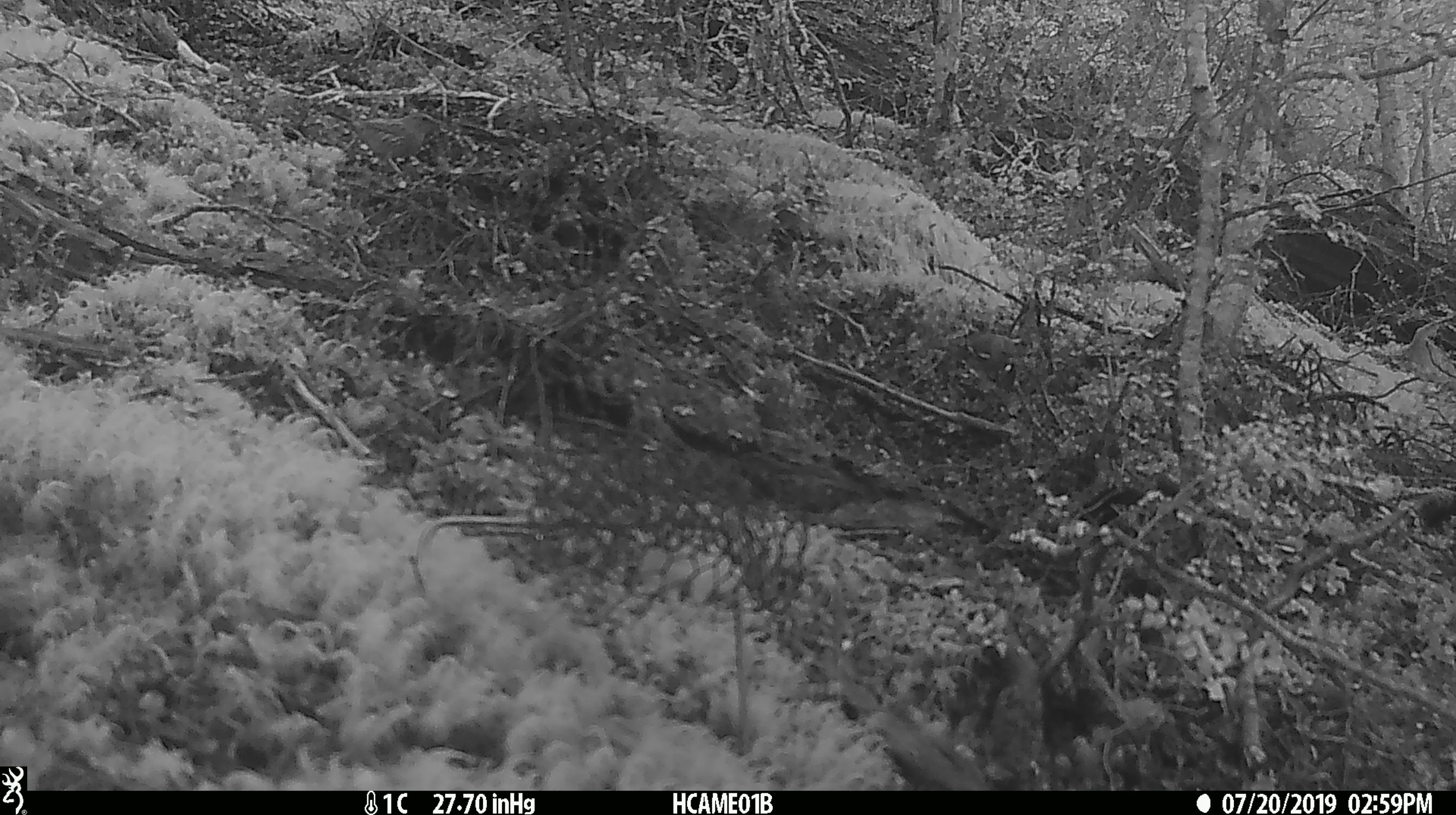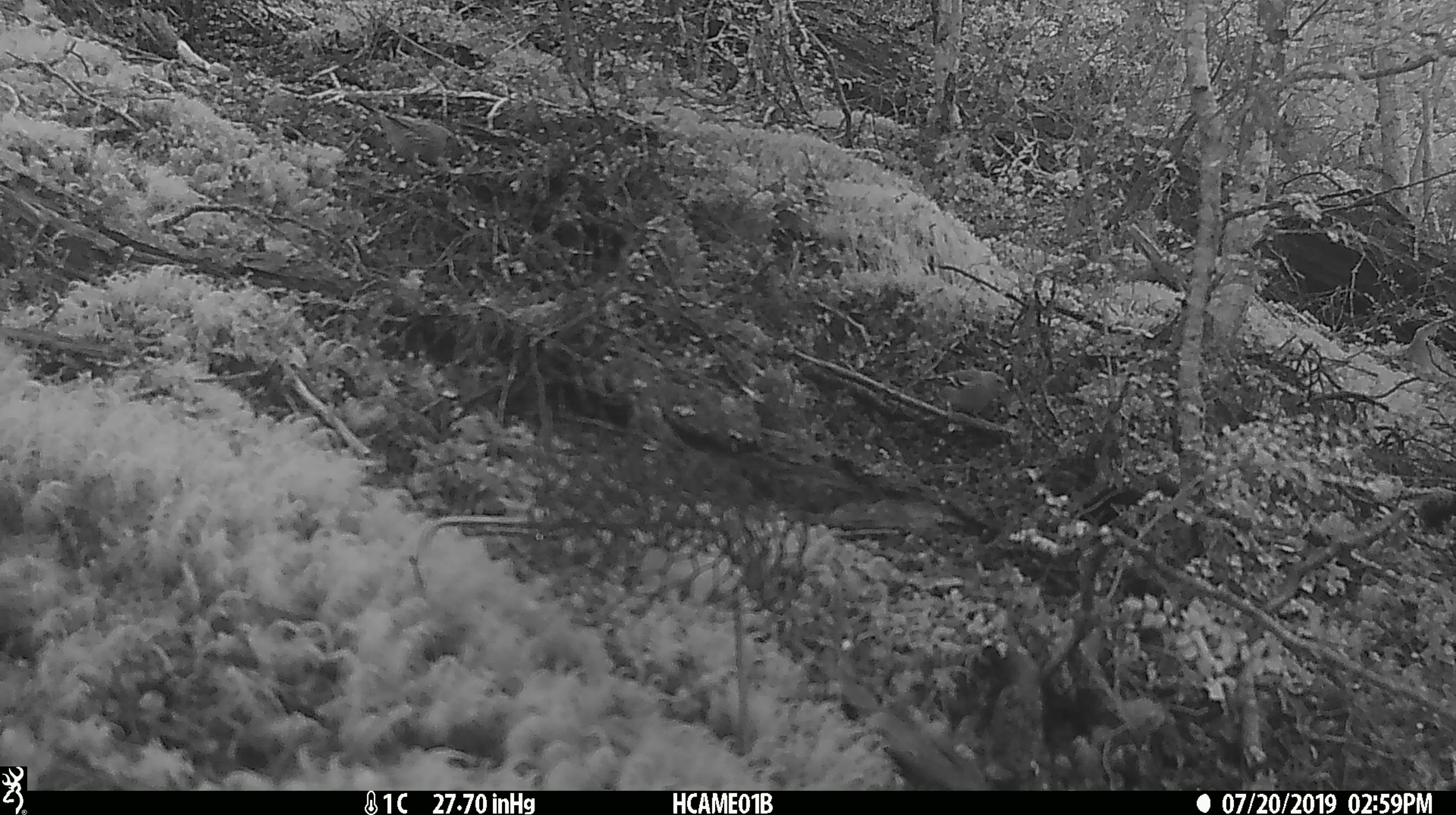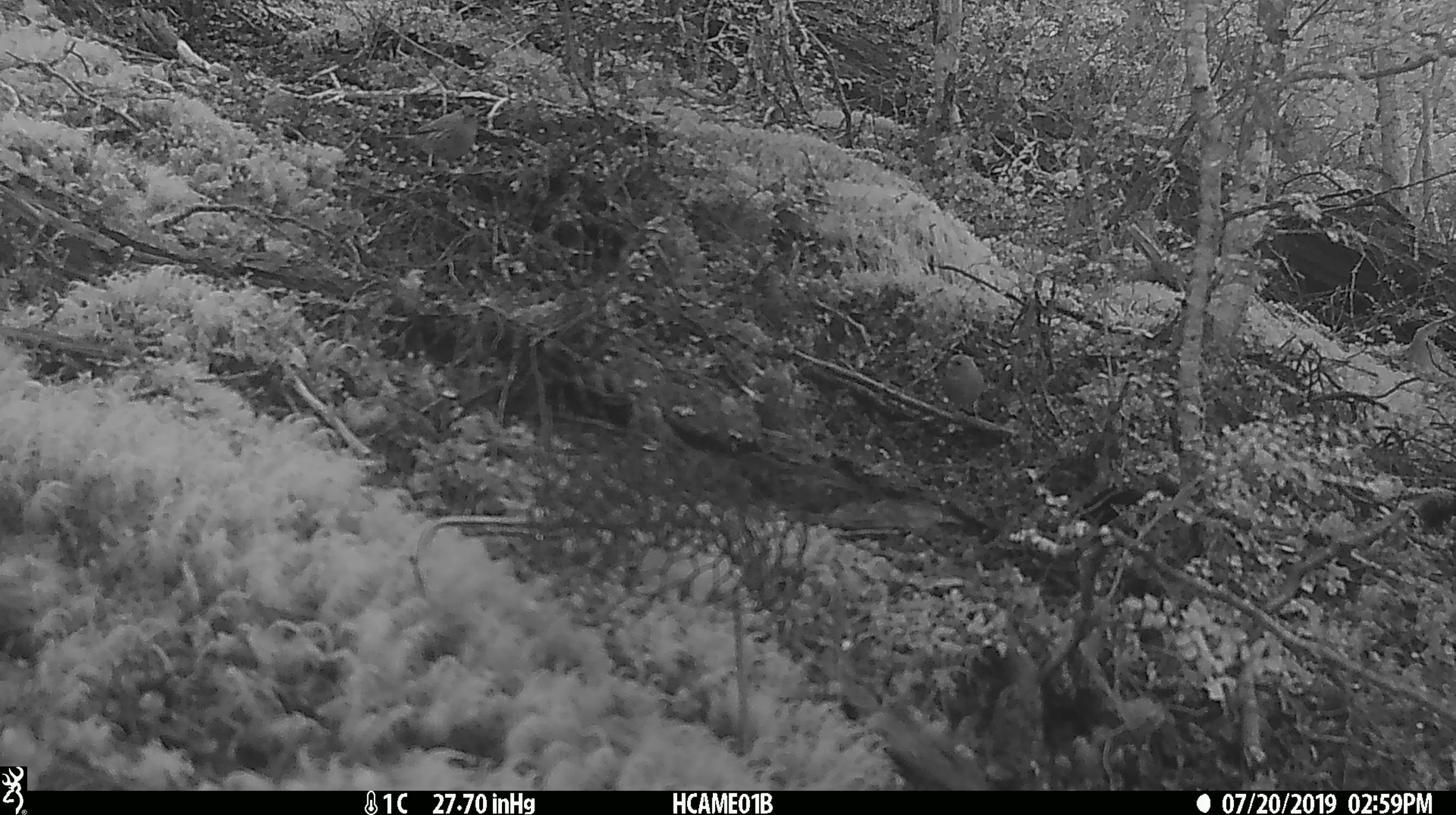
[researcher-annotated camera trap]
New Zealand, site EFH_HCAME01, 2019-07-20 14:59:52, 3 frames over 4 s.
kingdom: Animalia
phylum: Chordata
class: Aves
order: Passeriformes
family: Fringillidae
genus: Fringilla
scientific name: Fringilla coelebs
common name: common chaffinch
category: chaffinch